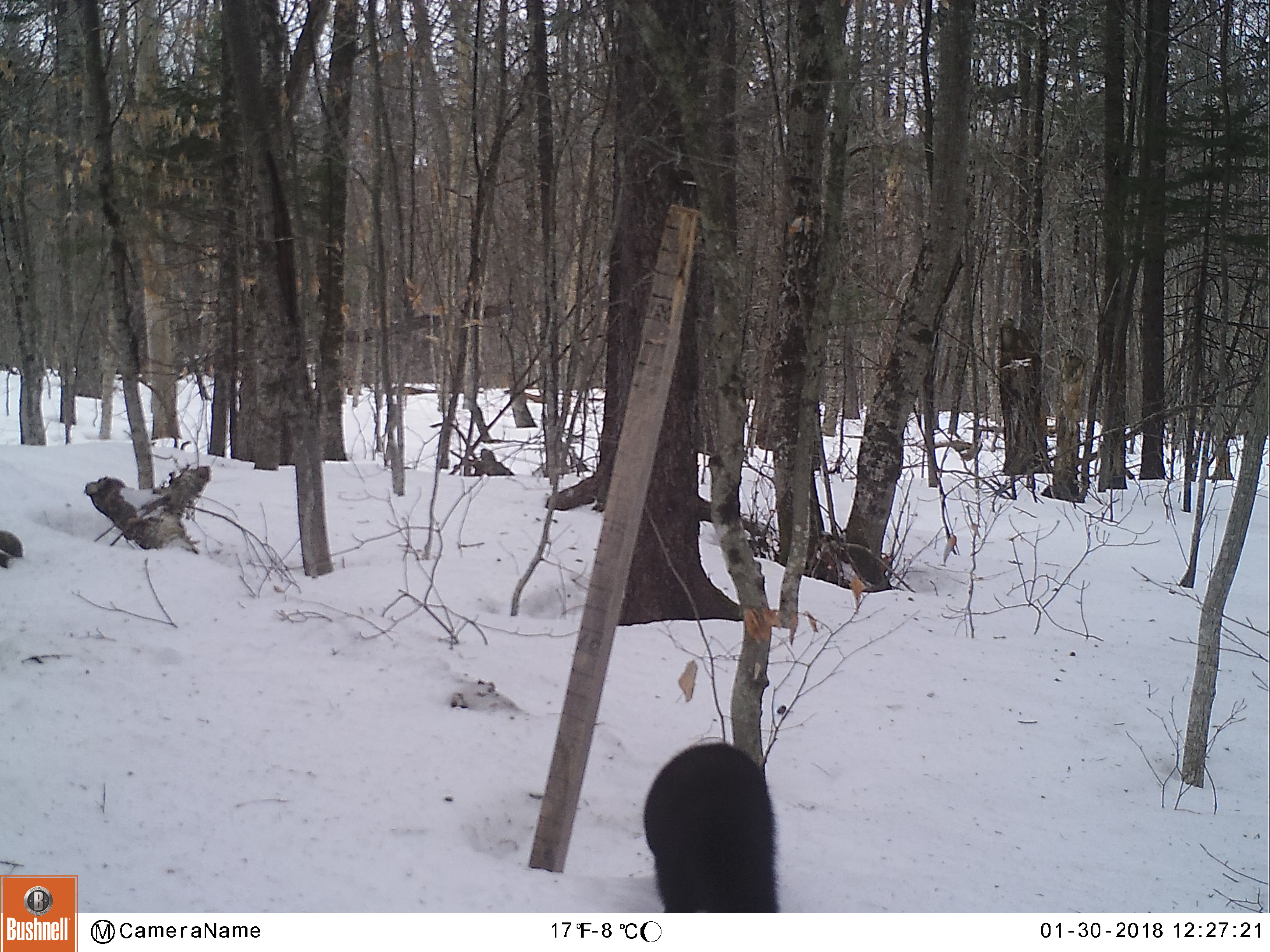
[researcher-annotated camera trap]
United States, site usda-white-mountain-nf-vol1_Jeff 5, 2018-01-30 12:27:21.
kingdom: Animalia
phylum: Chordata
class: Mammalia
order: Carnivora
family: Mustelidae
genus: Pekania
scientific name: Pekania pennanti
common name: fisher